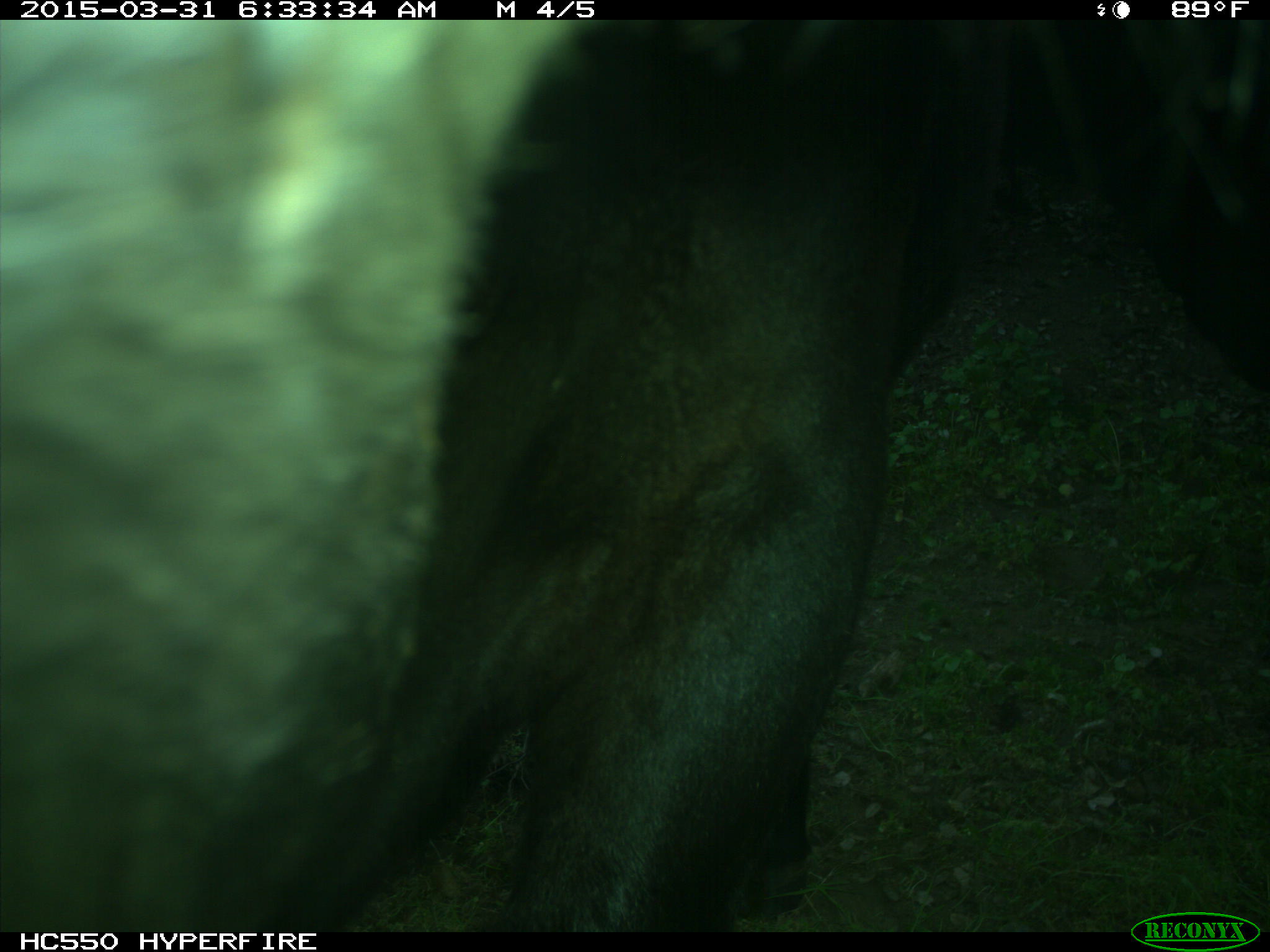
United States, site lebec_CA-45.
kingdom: Animalia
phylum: Chordata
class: Mammalia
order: Artiodactyla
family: Bovidae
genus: Bos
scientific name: Bos taurus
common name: domestic cow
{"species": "Bos taurus (domestic cow)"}